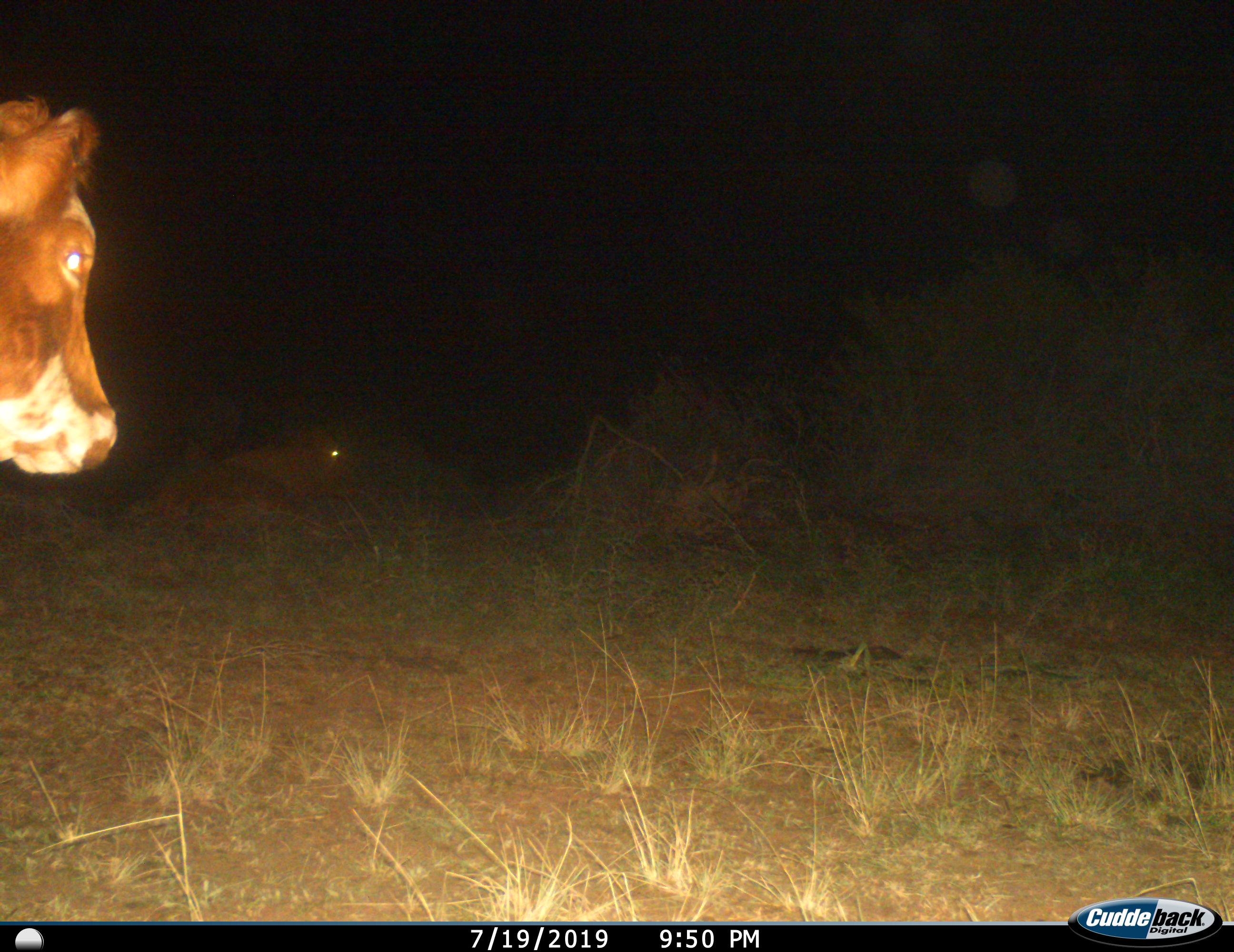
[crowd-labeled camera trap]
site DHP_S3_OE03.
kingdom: Animalia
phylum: Chordata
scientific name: Vertebrata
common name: domestic animal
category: domesticanimal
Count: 2.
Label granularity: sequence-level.